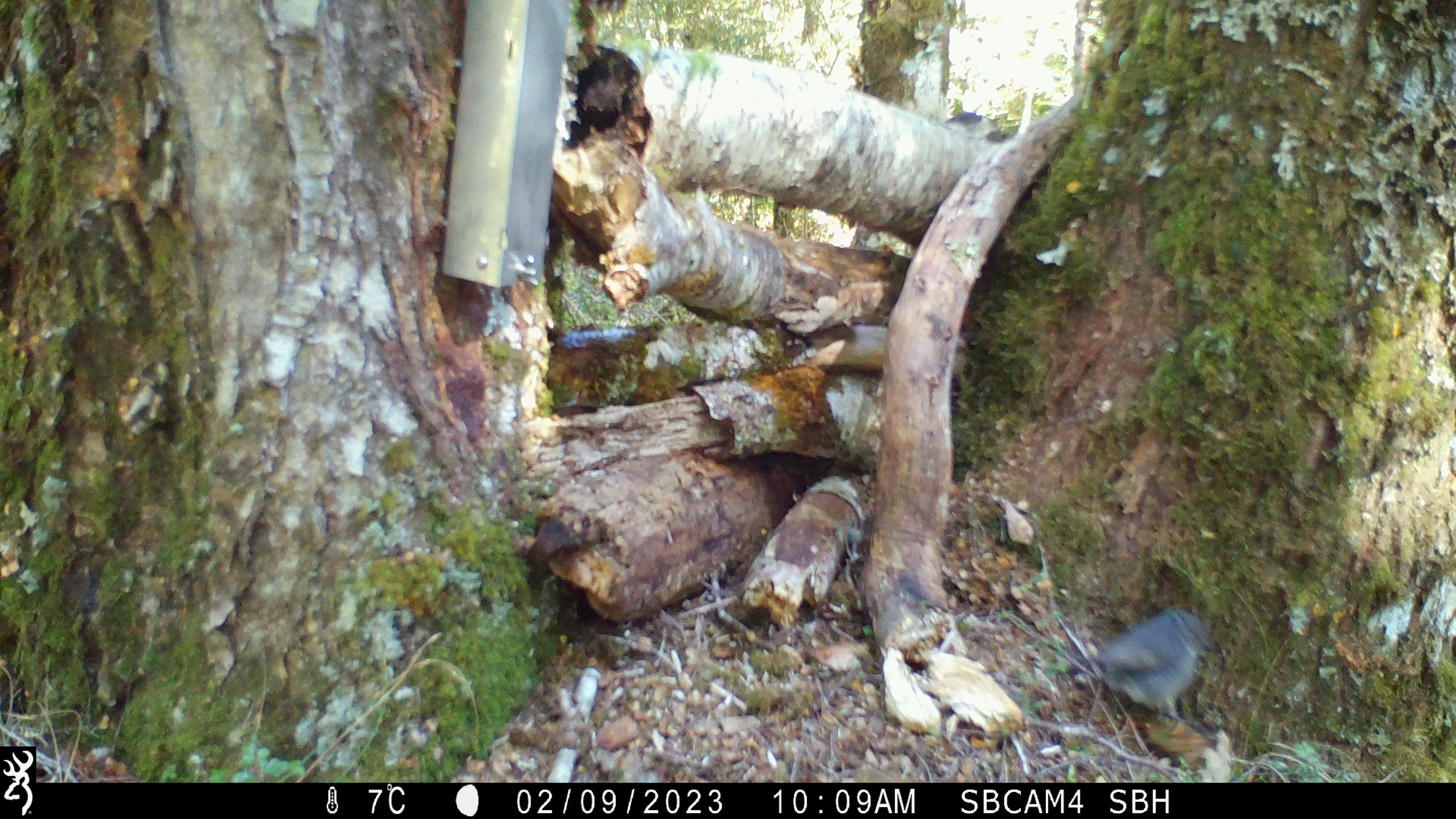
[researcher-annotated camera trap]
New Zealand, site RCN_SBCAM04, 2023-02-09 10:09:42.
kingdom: Animalia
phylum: Chordata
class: Aves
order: Passeriformes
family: Petroicidae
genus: Petroica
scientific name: Petroica australis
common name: new zealand robin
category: robin